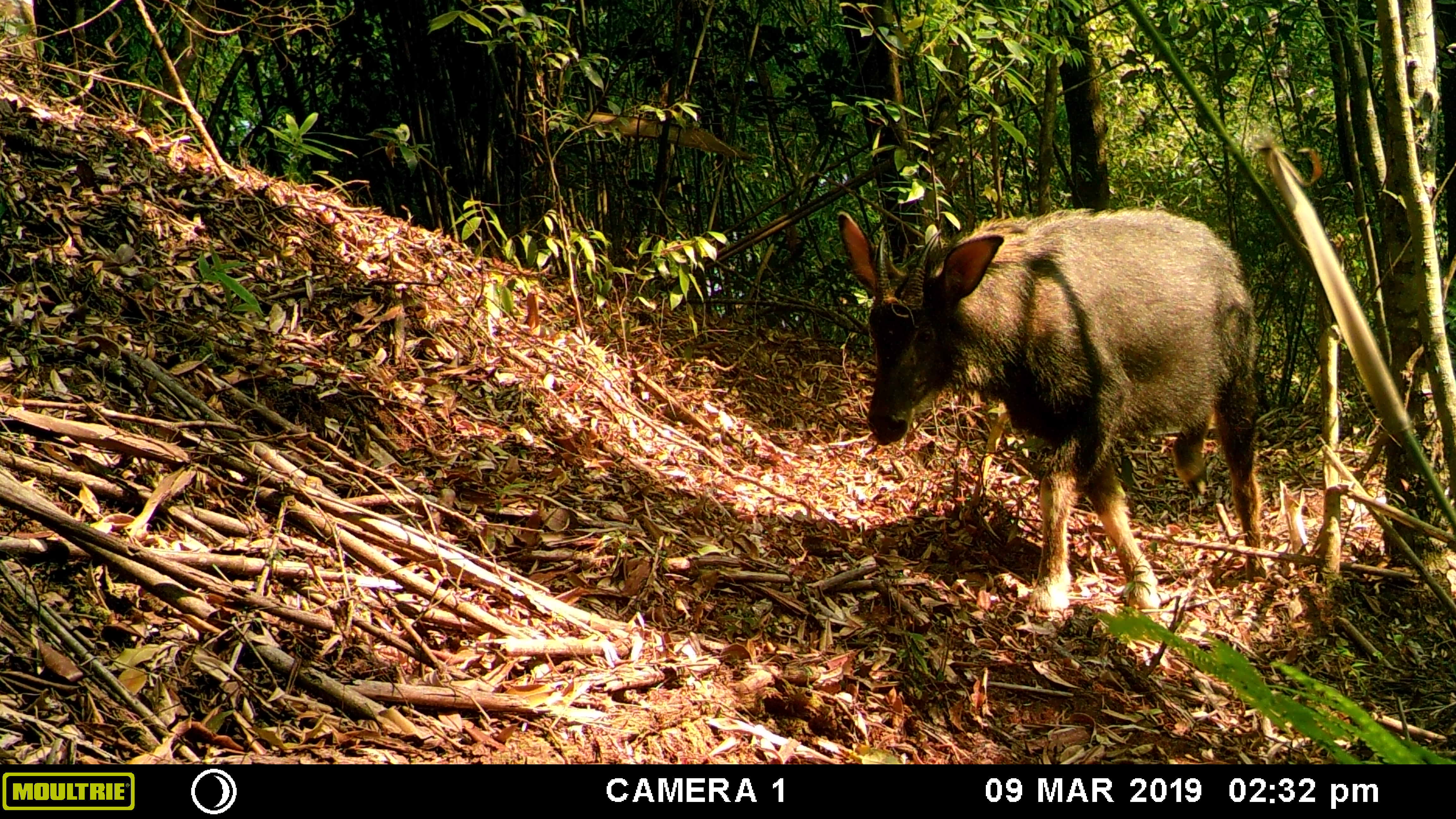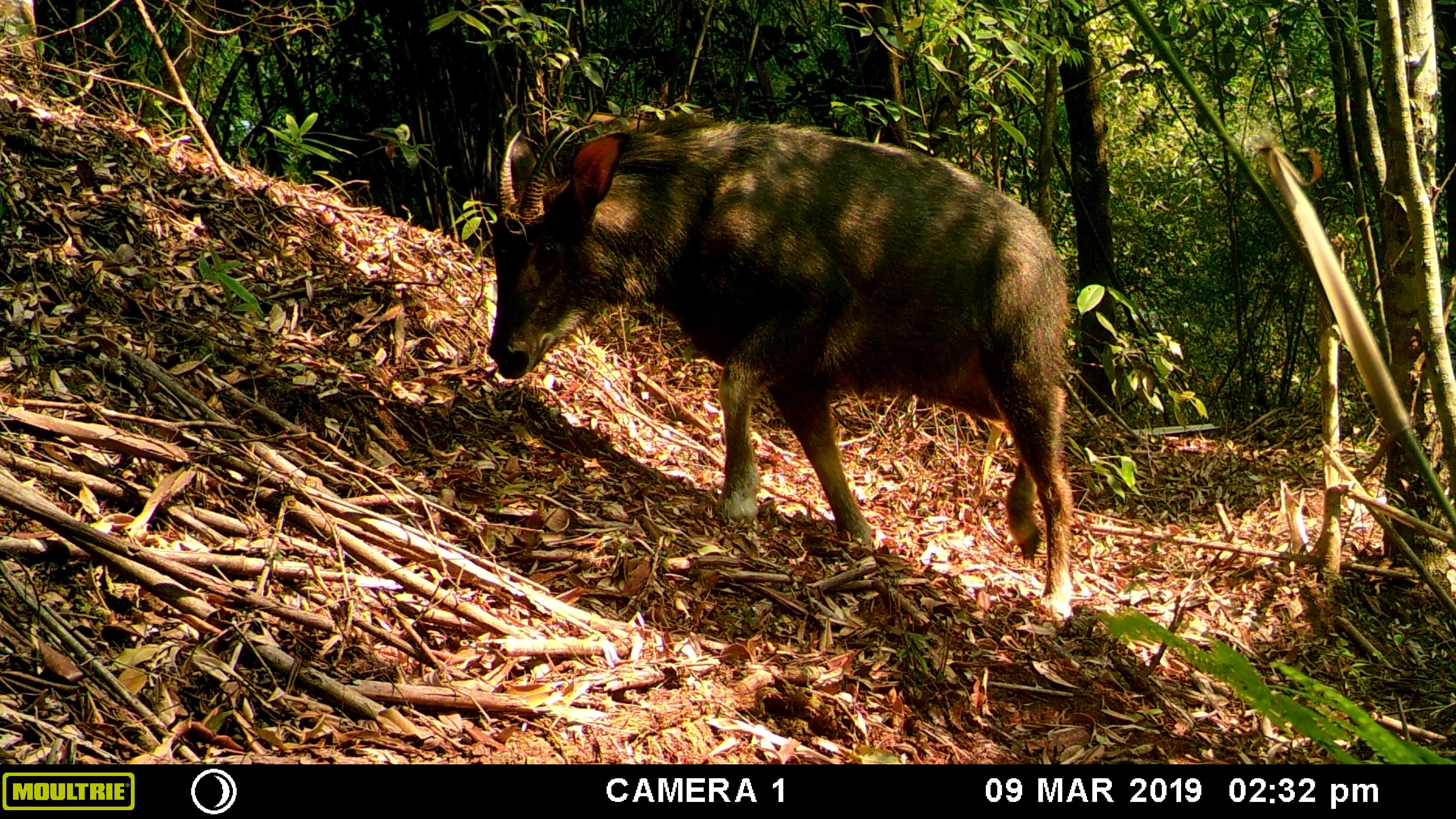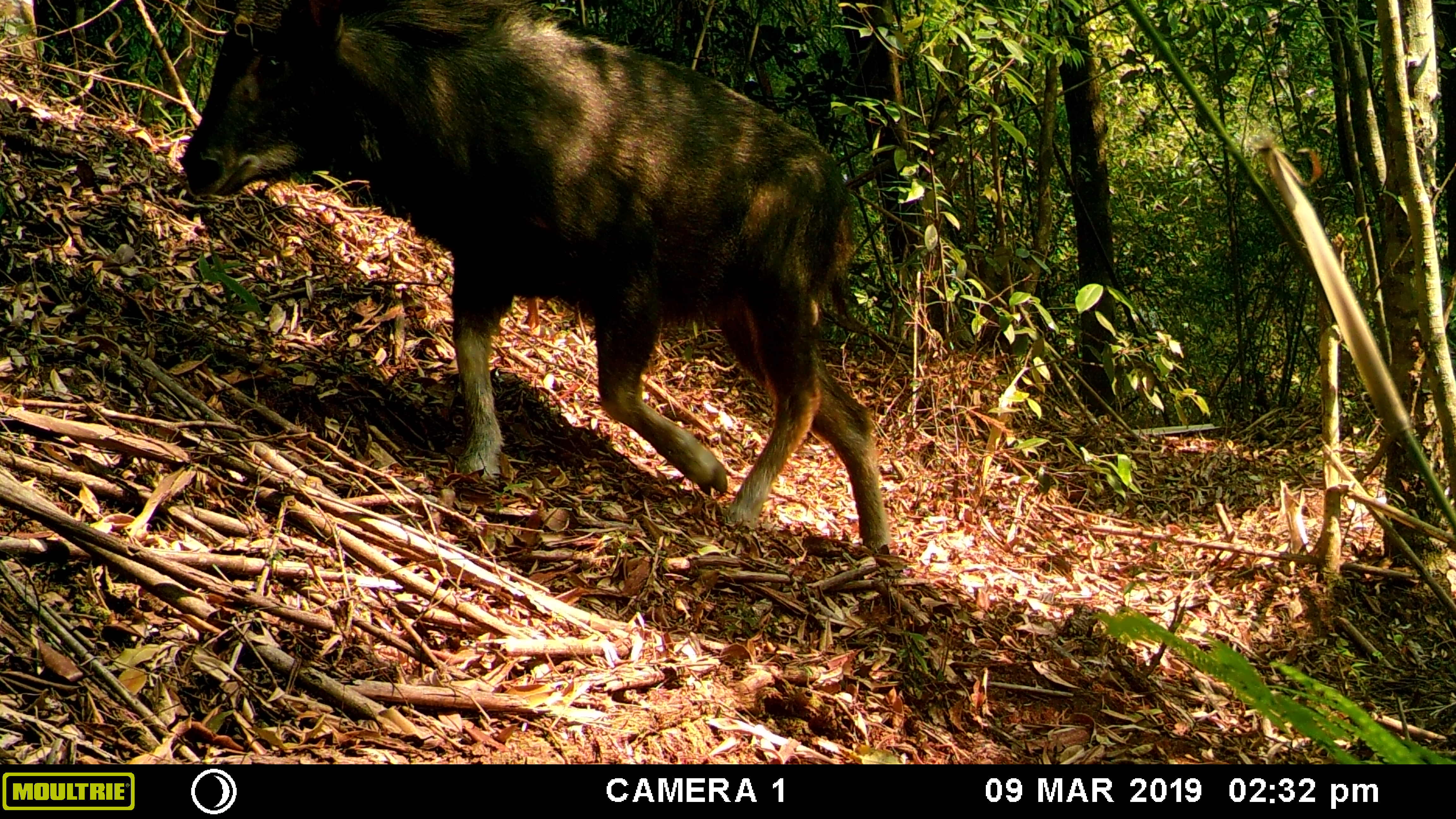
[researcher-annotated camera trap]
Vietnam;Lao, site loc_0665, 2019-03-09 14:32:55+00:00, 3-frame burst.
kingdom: Animalia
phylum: Chordata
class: Mammalia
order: Artiodactyla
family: Bovidae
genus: Capricornis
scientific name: Capricornis sumatraensis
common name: chinese serow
Chinese serow (Capricornis sumatraensis). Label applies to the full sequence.